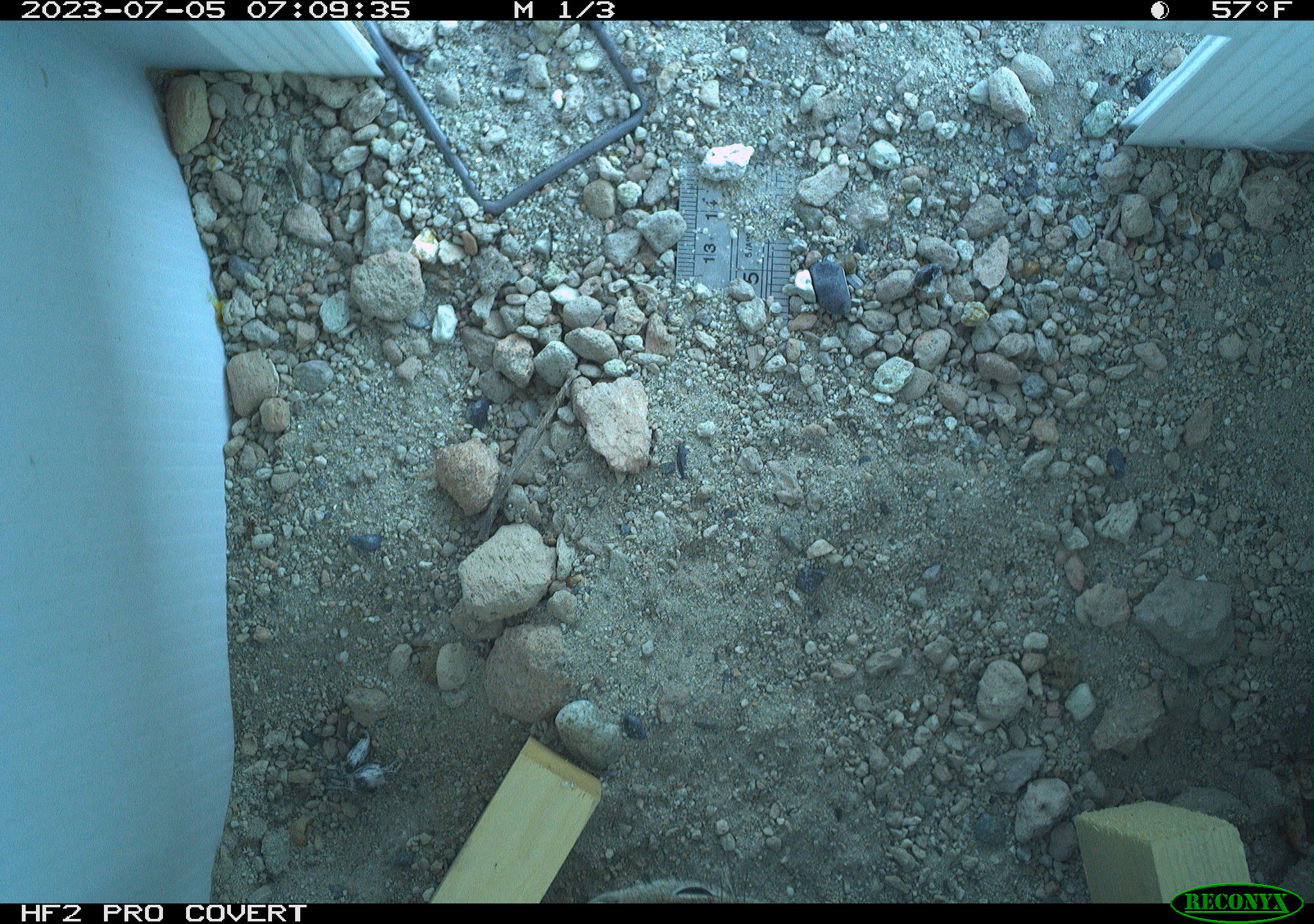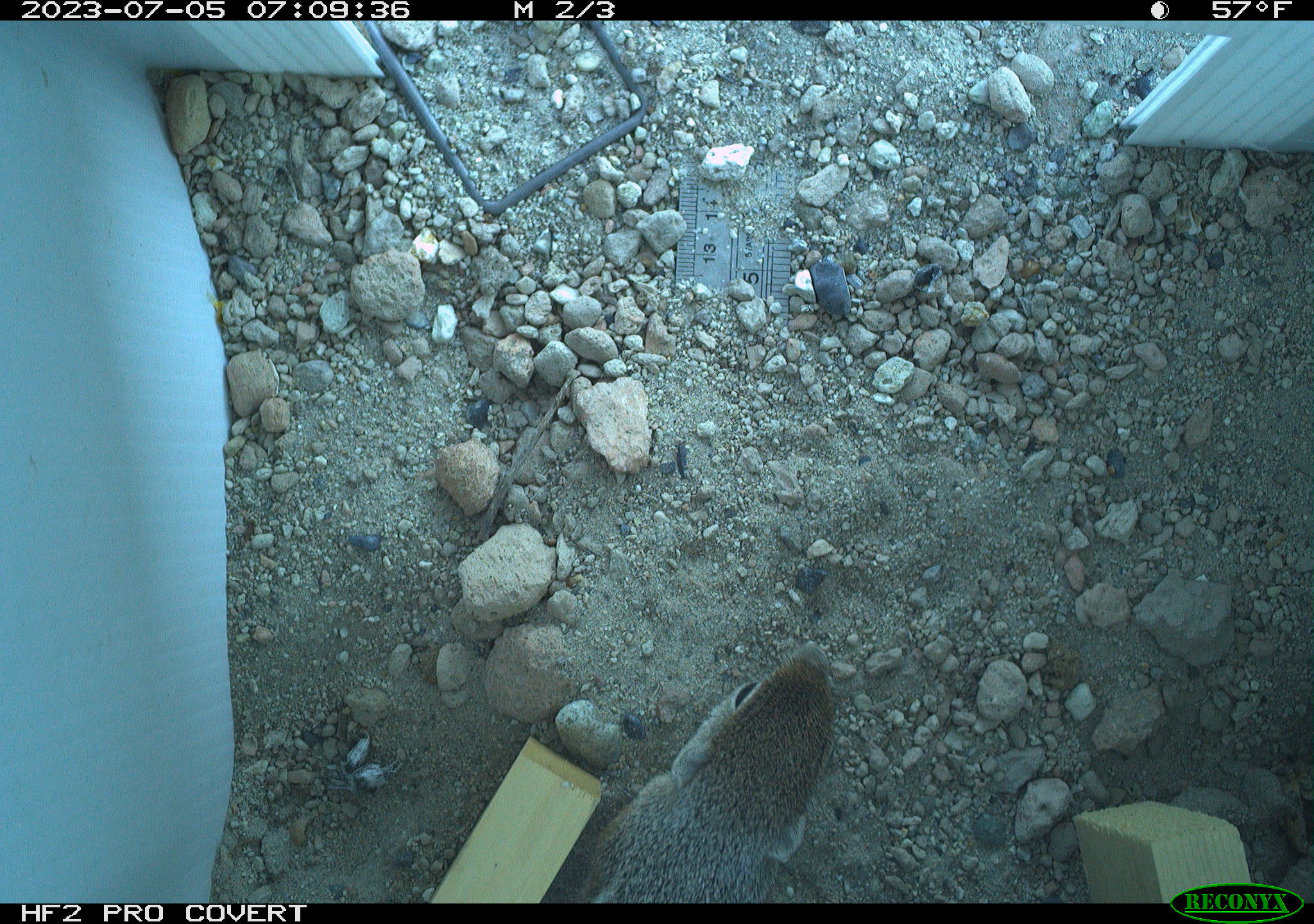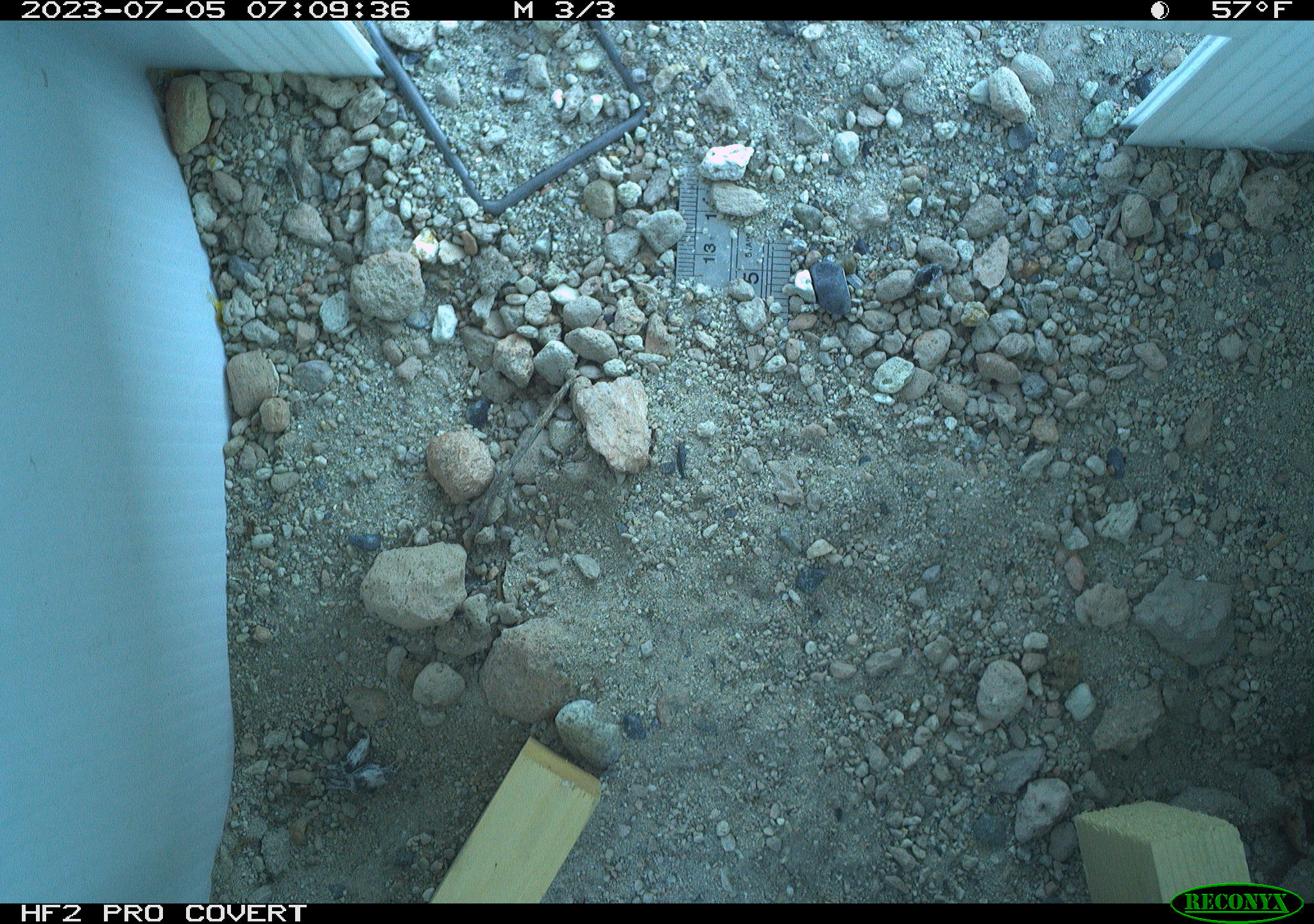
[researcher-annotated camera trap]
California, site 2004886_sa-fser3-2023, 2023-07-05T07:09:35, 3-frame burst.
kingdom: Animalia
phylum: Chordata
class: Mammalia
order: Rodentia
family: Sciuridae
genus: Ammospermophilus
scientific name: Ammospermophilus leucurus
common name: white-tailed antelope squirrel